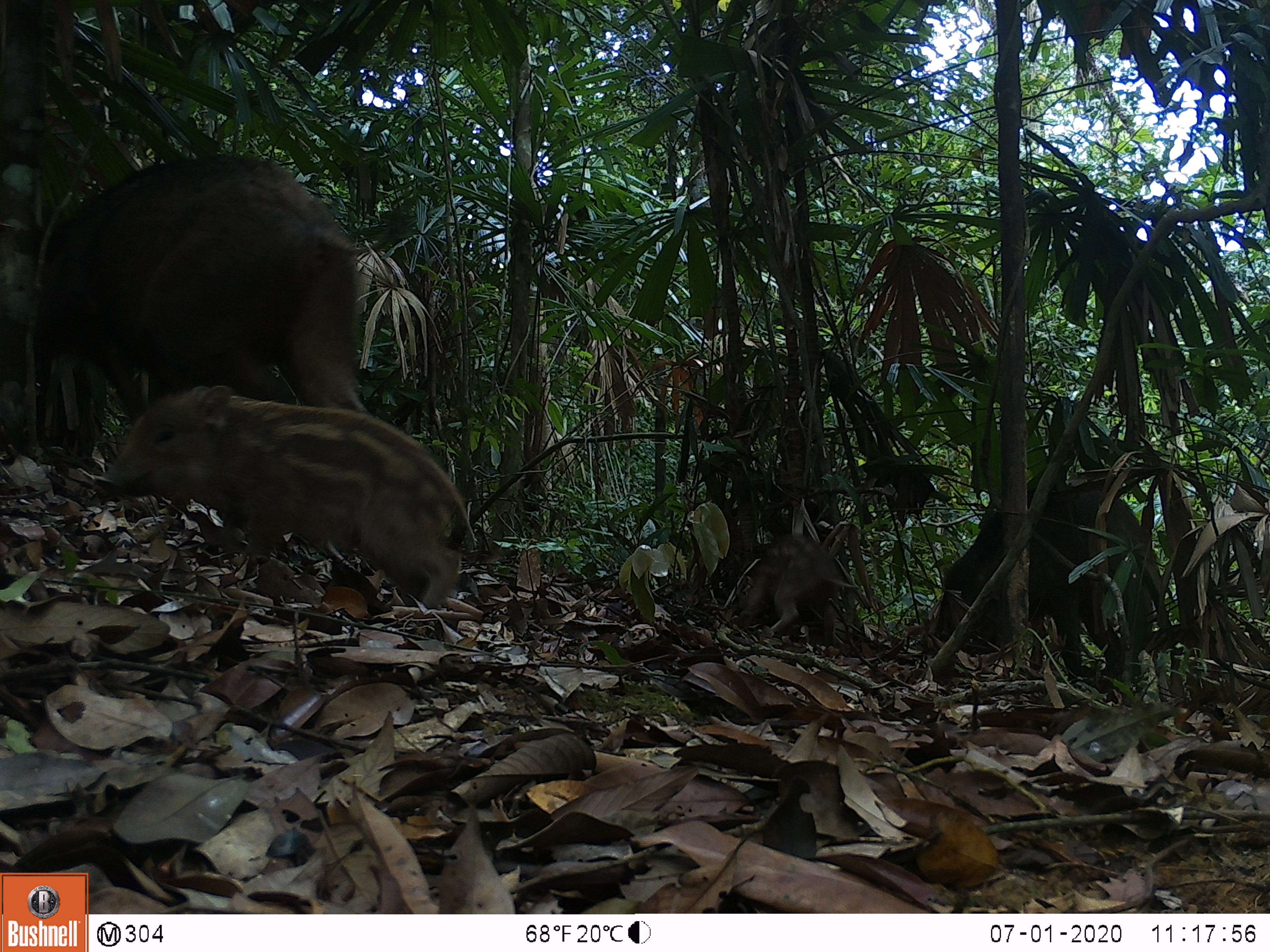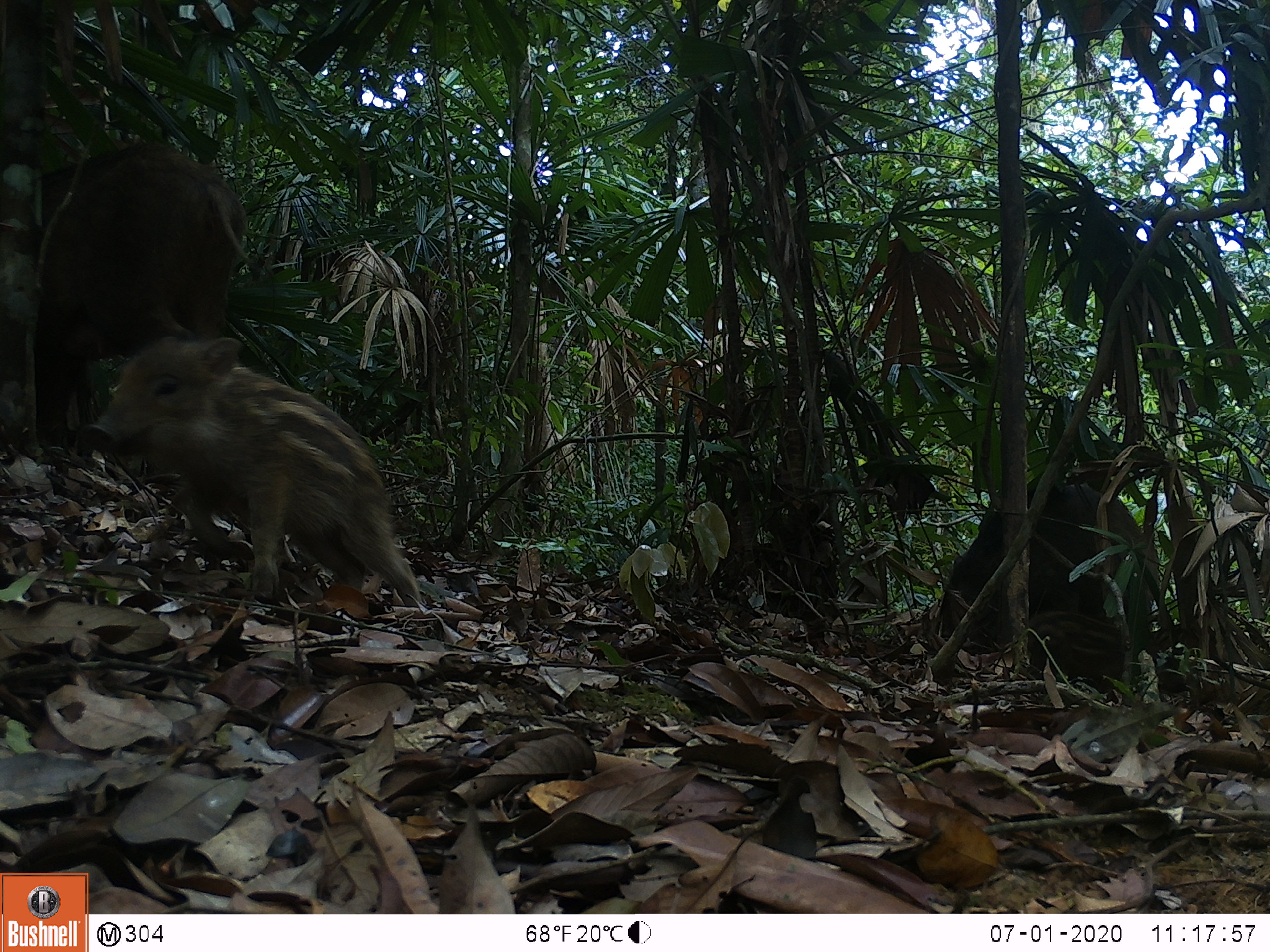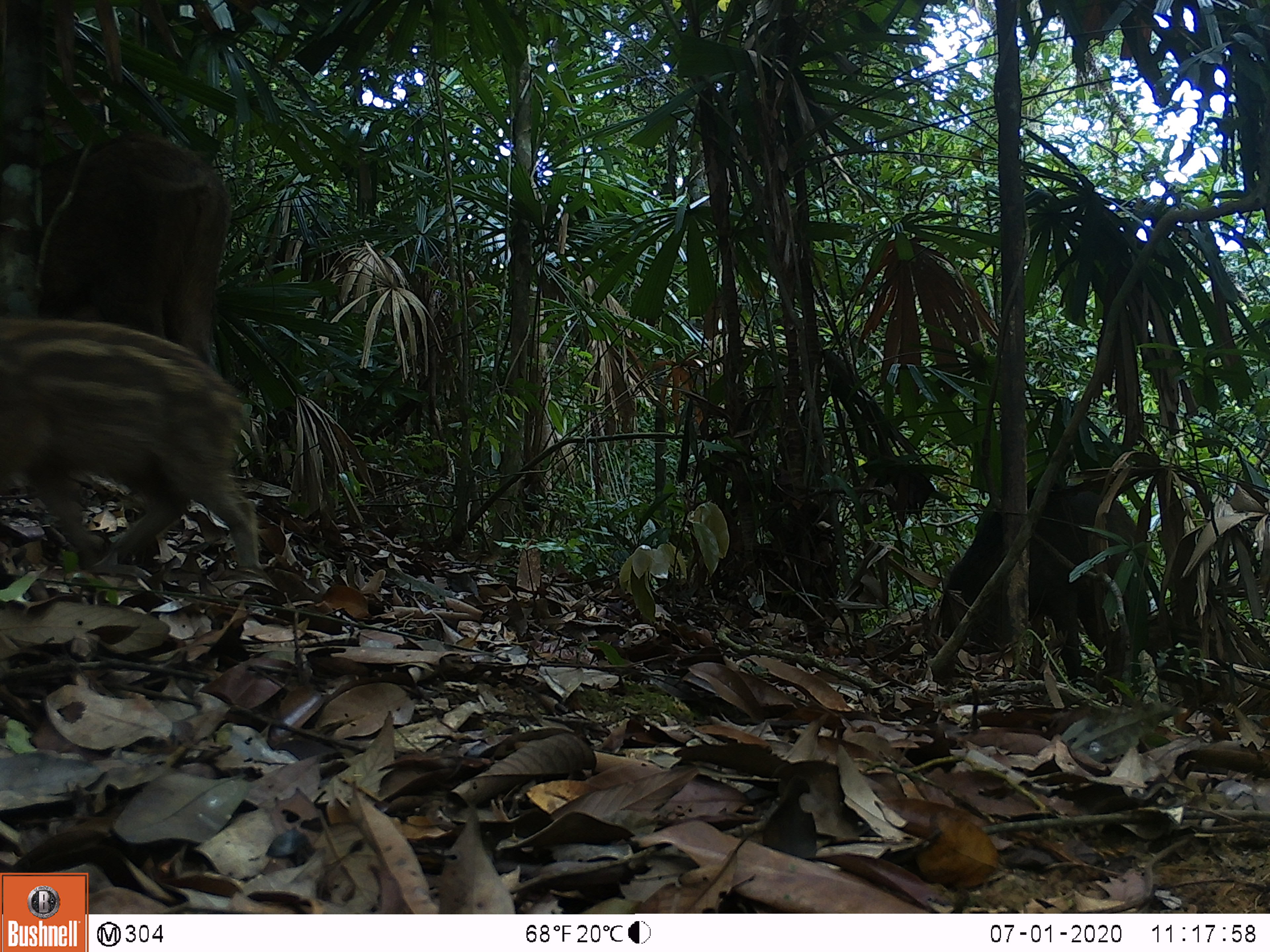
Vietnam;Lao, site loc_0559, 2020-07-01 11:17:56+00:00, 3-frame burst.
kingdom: Animalia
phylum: Chordata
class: Mammalia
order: Artiodactyla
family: Suidae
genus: Sus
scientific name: Sus scrofa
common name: eurasian wild pig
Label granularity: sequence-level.